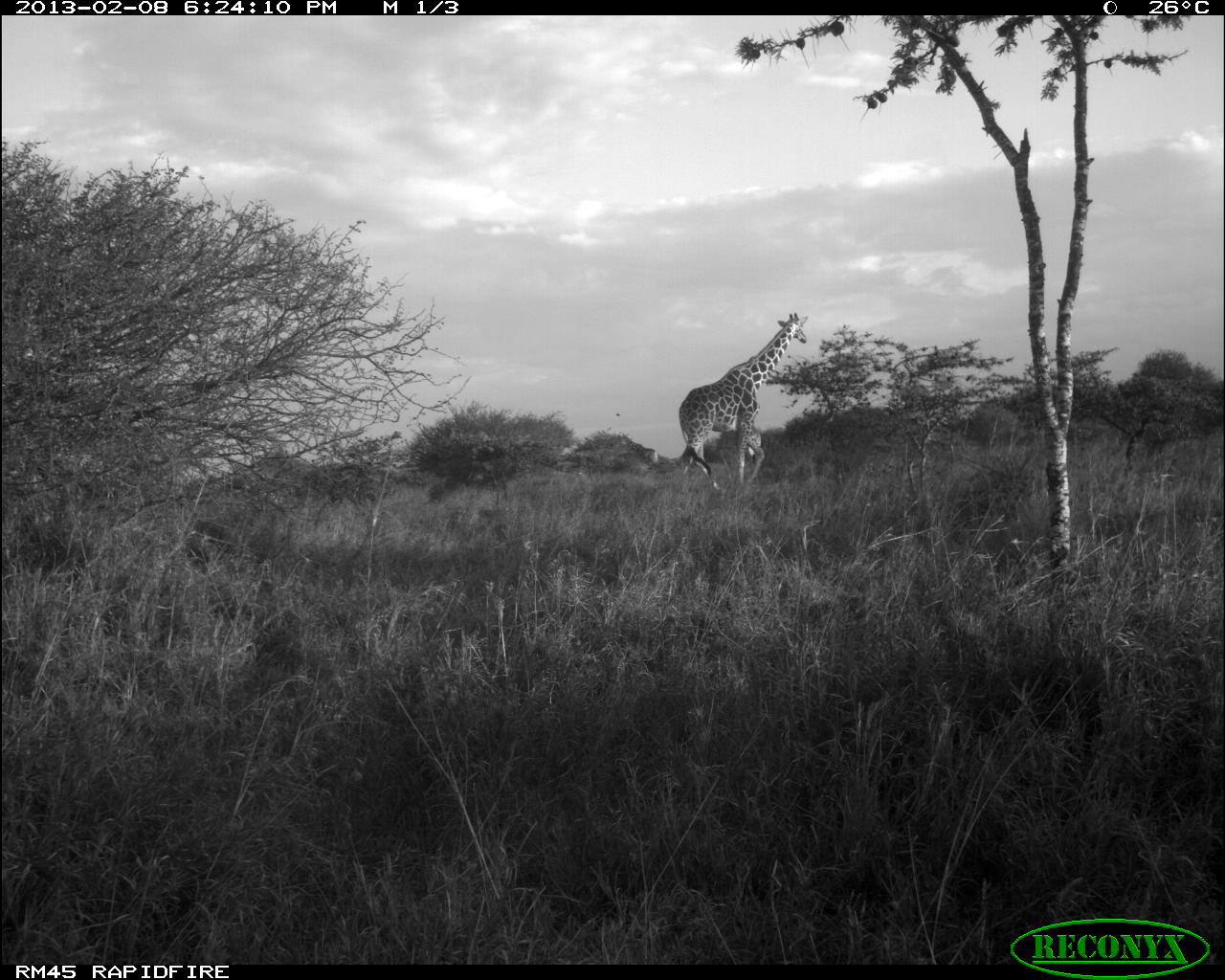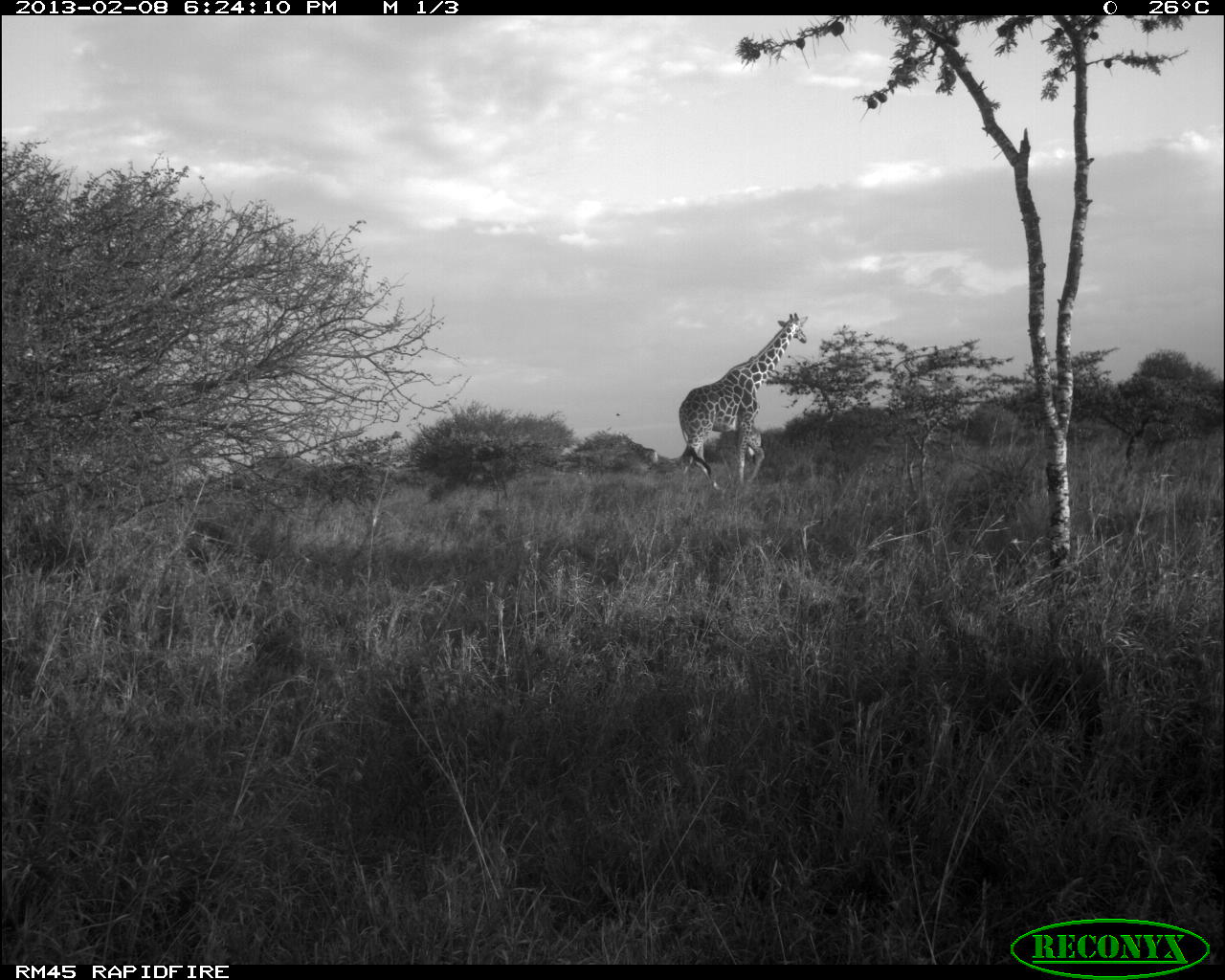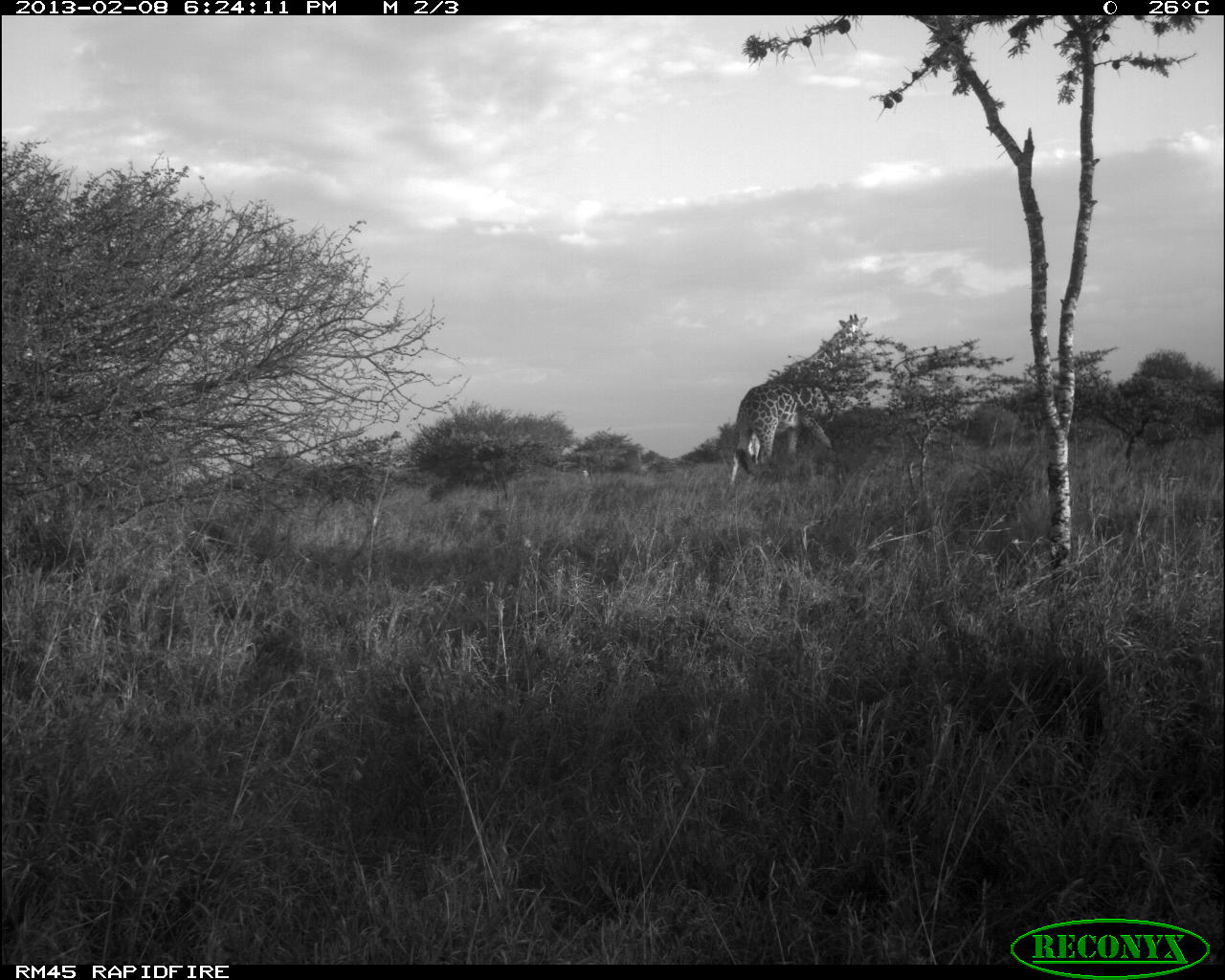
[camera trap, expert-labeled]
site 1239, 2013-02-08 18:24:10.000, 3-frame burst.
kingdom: Animalia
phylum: Chordata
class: Mammalia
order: Perissodactyla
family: Equidae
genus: Equus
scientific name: Equus quagga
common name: plains zebra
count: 1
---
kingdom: Animalia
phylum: Chordata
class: Mammalia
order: Artiodactyla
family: Giraffidae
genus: Giraffa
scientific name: Giraffa camelopardalis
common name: giraffe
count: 1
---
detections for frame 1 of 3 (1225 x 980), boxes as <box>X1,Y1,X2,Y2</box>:
equus quagga: <box>675,312,810,502</box>; <box>717,422,763,484</box>; <box>620,433,660,474</box>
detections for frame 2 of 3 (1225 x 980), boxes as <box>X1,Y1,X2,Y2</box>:
giraffa camelopardalis: <box>677,311,808,494</box>; <box>718,410,764,492</box>; <box>616,431,660,475</box>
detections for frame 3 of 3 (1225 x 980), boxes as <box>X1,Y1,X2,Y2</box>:
giraffa camelopardalis: <box>727,312,871,495</box>